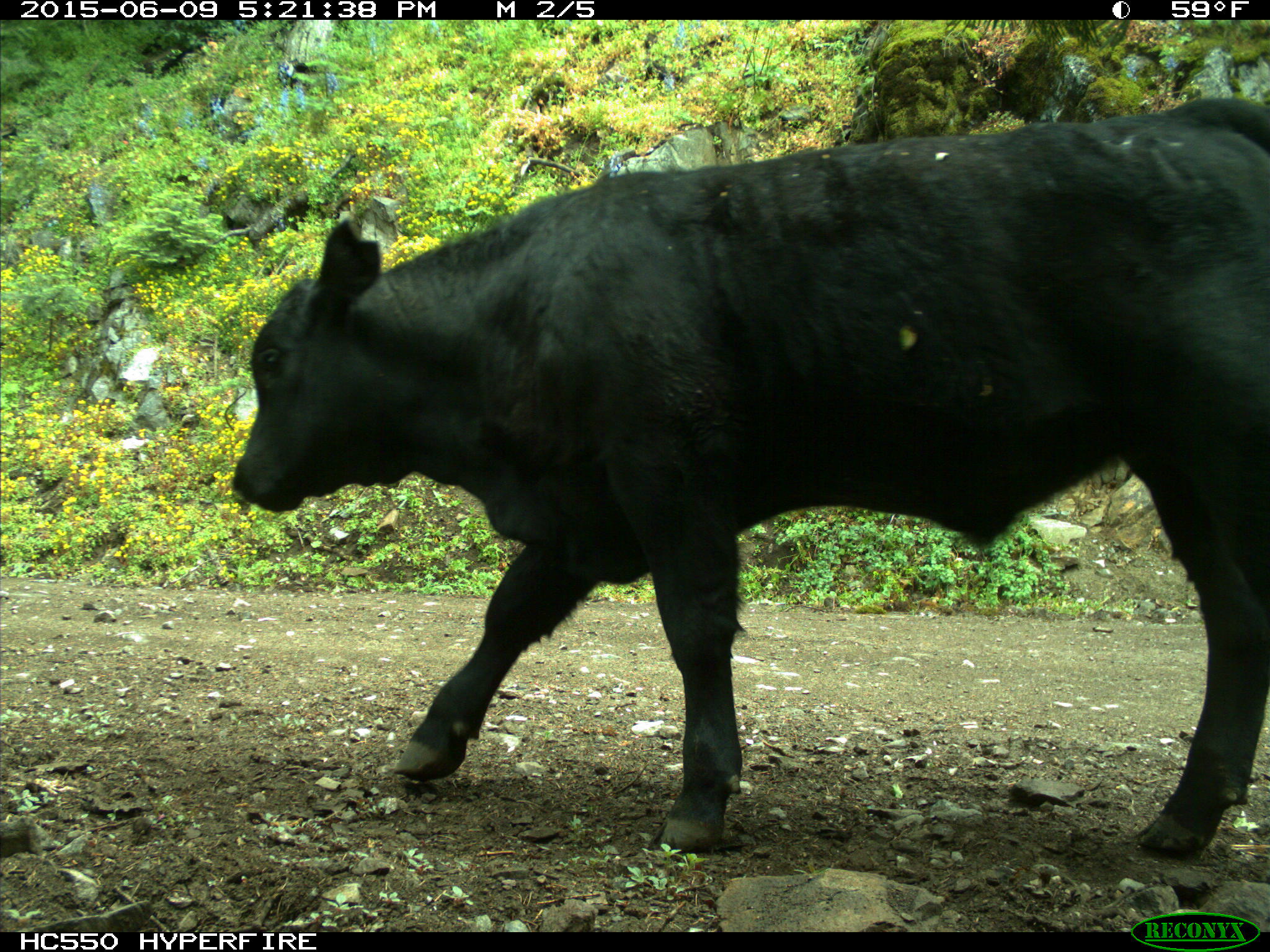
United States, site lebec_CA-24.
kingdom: Animalia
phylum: Chordata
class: Mammalia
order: Artiodactyla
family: Bovidae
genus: Bos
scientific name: Bos taurus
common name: domestic cow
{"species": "Bos taurus (domestic cow)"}